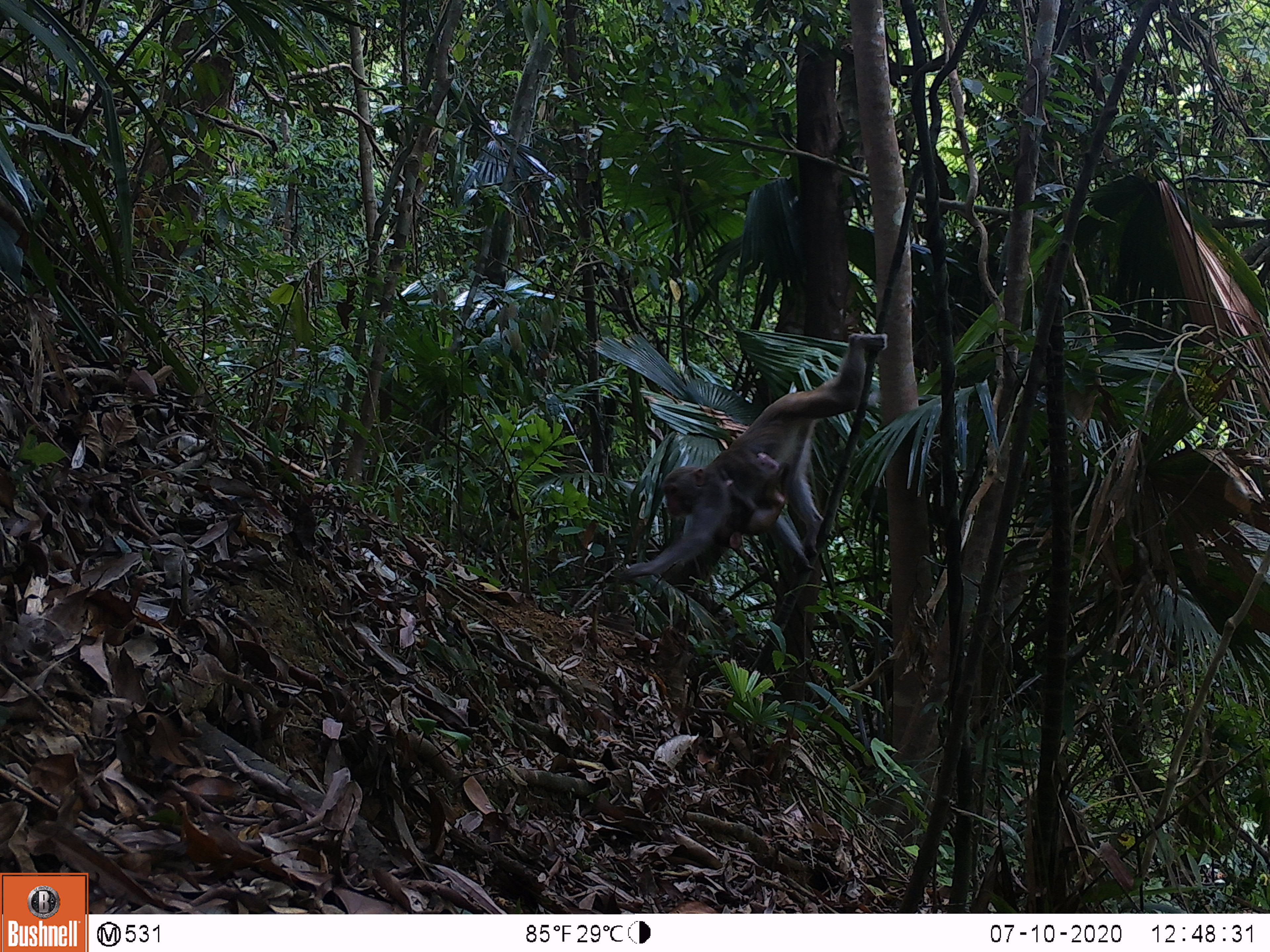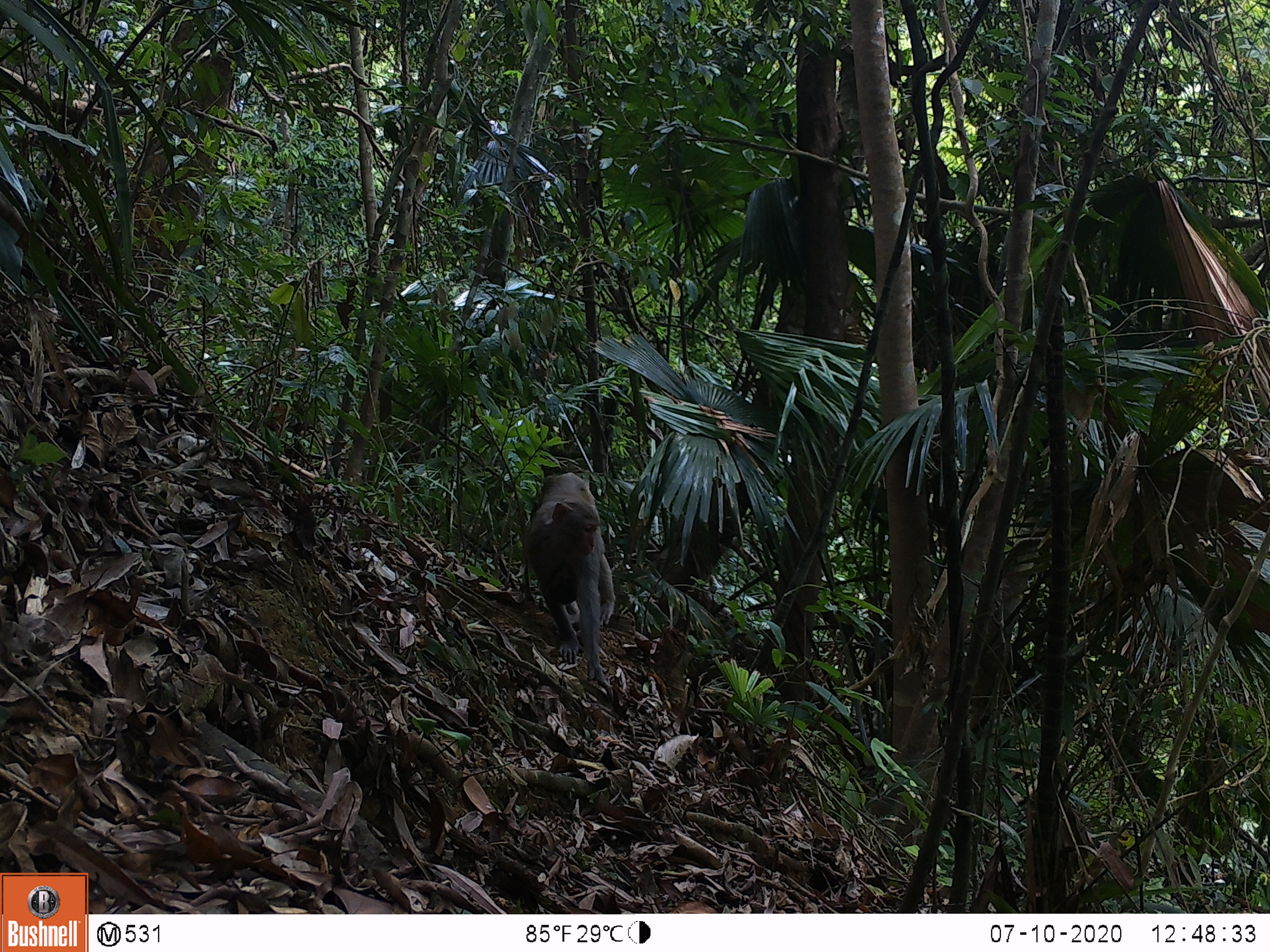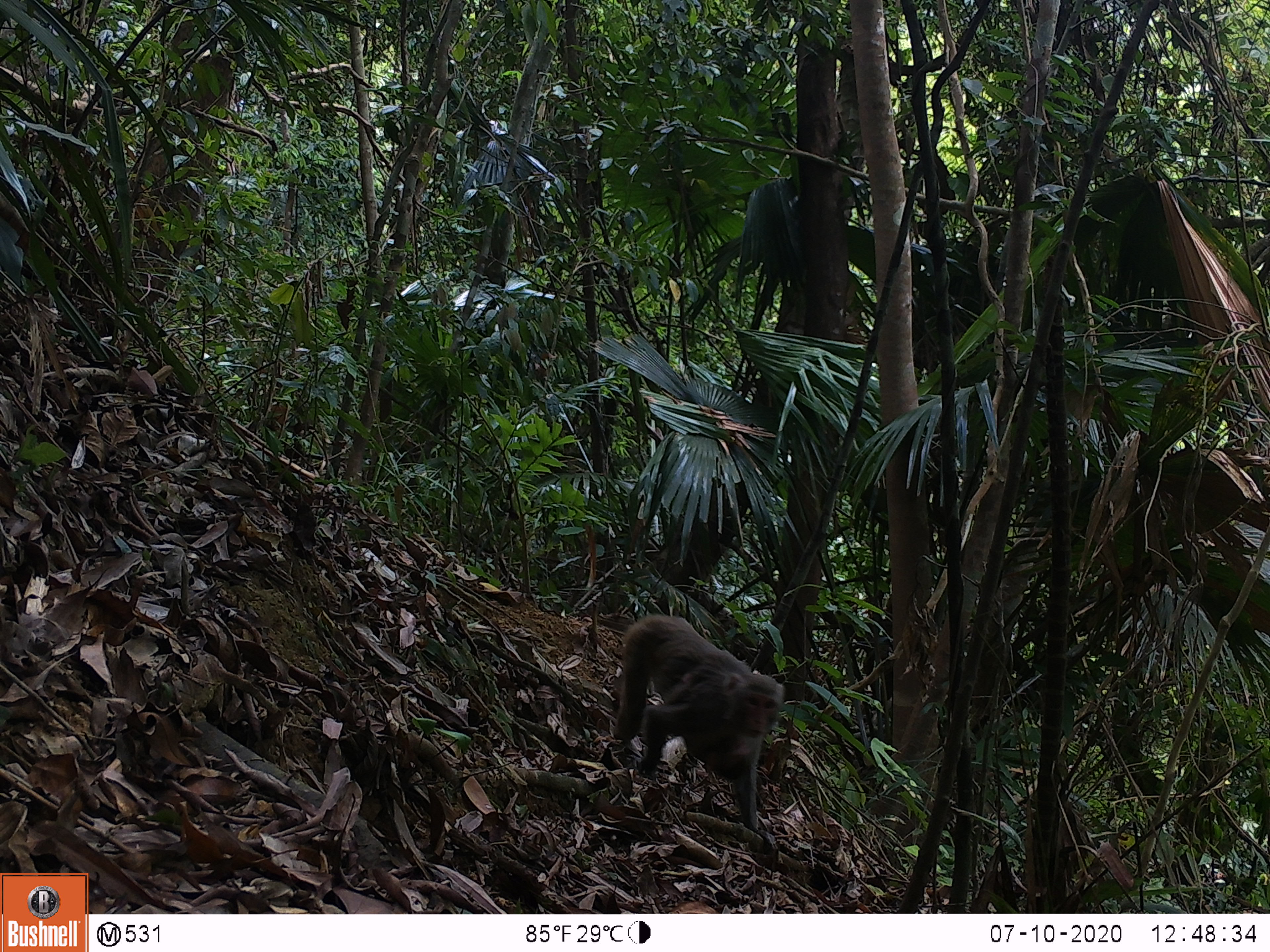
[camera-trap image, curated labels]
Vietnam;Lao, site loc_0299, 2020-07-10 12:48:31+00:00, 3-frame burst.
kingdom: Animalia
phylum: Chordata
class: Mammalia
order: Primates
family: Cercopithecidae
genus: Macaca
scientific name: Macaca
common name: macaques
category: assam or rhesus macaque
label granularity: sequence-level